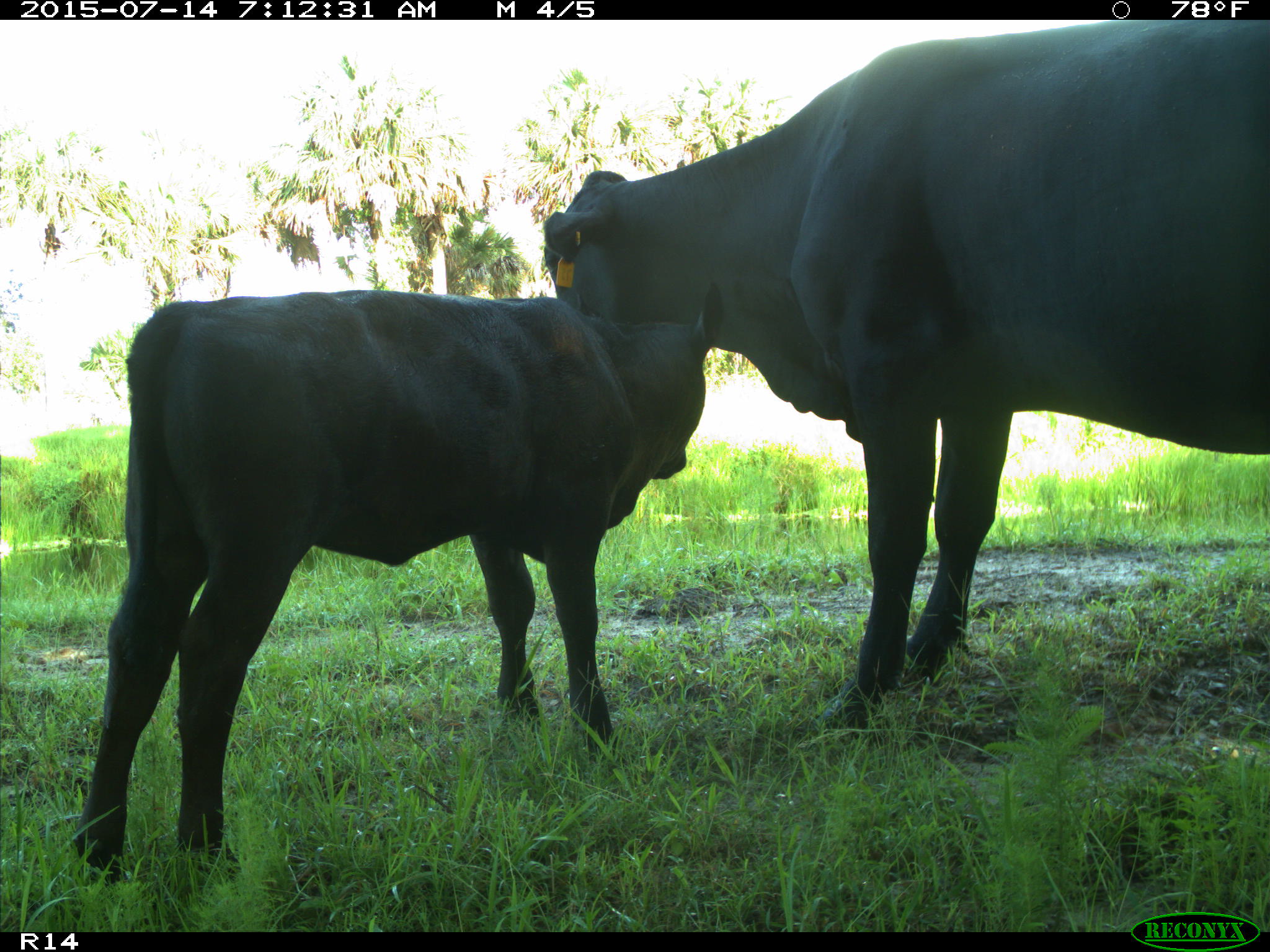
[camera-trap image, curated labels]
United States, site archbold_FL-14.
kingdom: Animalia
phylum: Chordata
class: Mammalia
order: Artiodactyla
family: Bovidae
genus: Bos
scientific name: Bos taurus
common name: domestic cow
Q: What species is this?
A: Bos taurus (domestic cow).